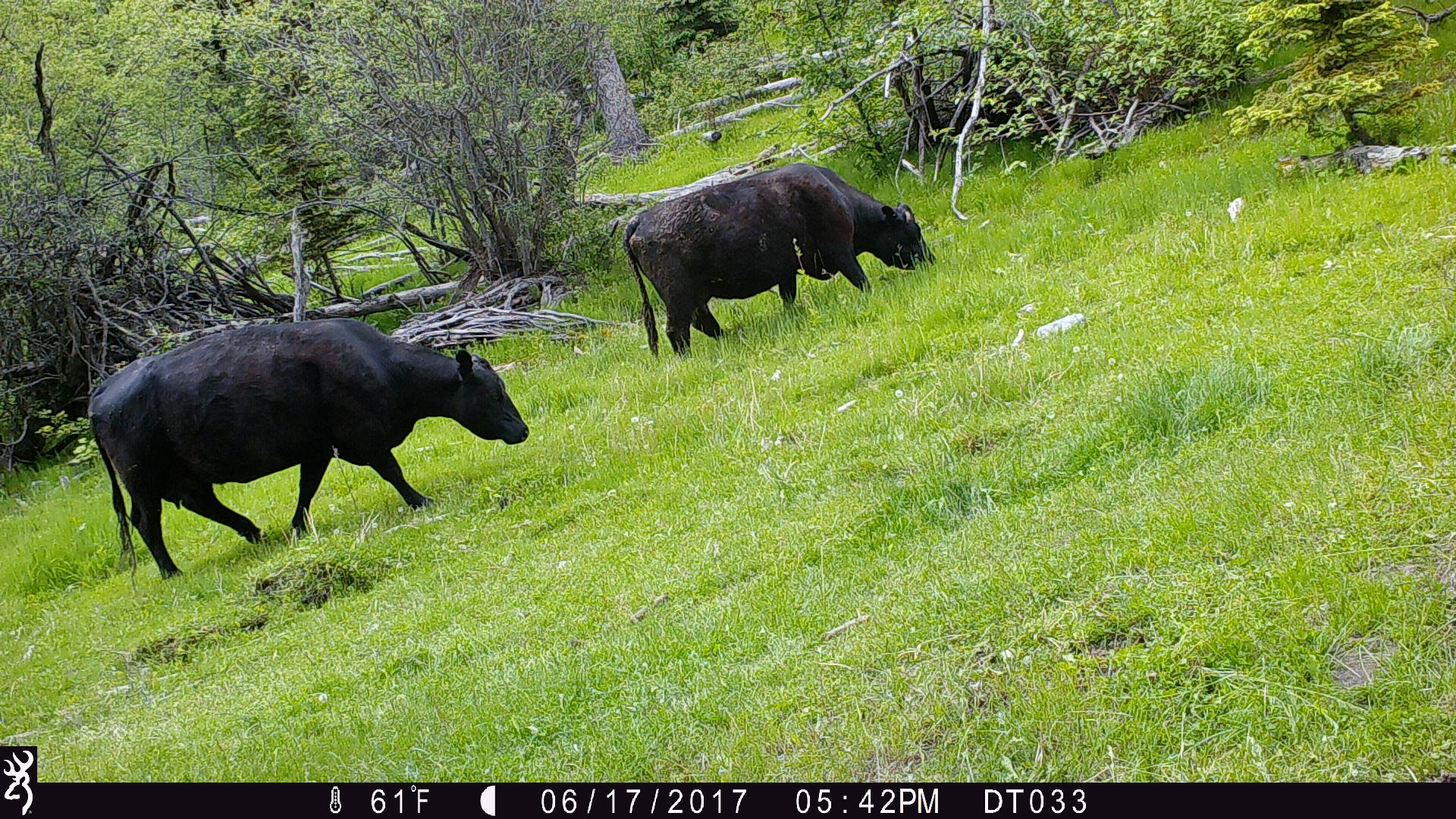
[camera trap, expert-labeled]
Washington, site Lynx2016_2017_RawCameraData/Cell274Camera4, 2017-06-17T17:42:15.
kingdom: Animalia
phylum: Chordata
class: Mammalia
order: Artiodactyla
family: Bovidae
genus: Bos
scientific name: Bos taurus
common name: domestic cattle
Domestic cattle (Bos taurus). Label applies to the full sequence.